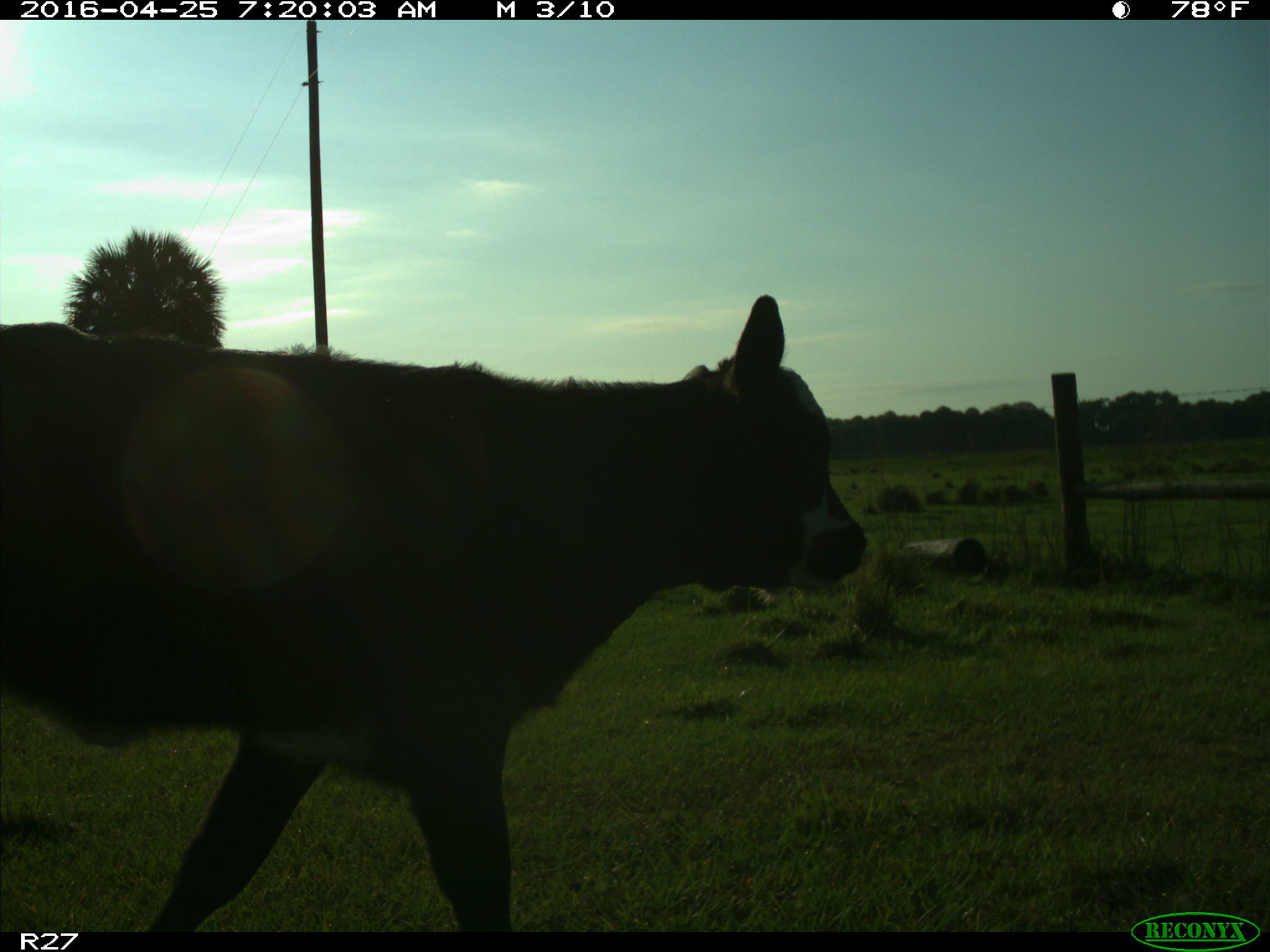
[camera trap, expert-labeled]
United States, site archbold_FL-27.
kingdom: Animalia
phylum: Chordata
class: Mammalia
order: Artiodactyla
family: Bovidae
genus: Bos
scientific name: Bos taurus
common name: domestic cow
Bos taurus (domestic cow).